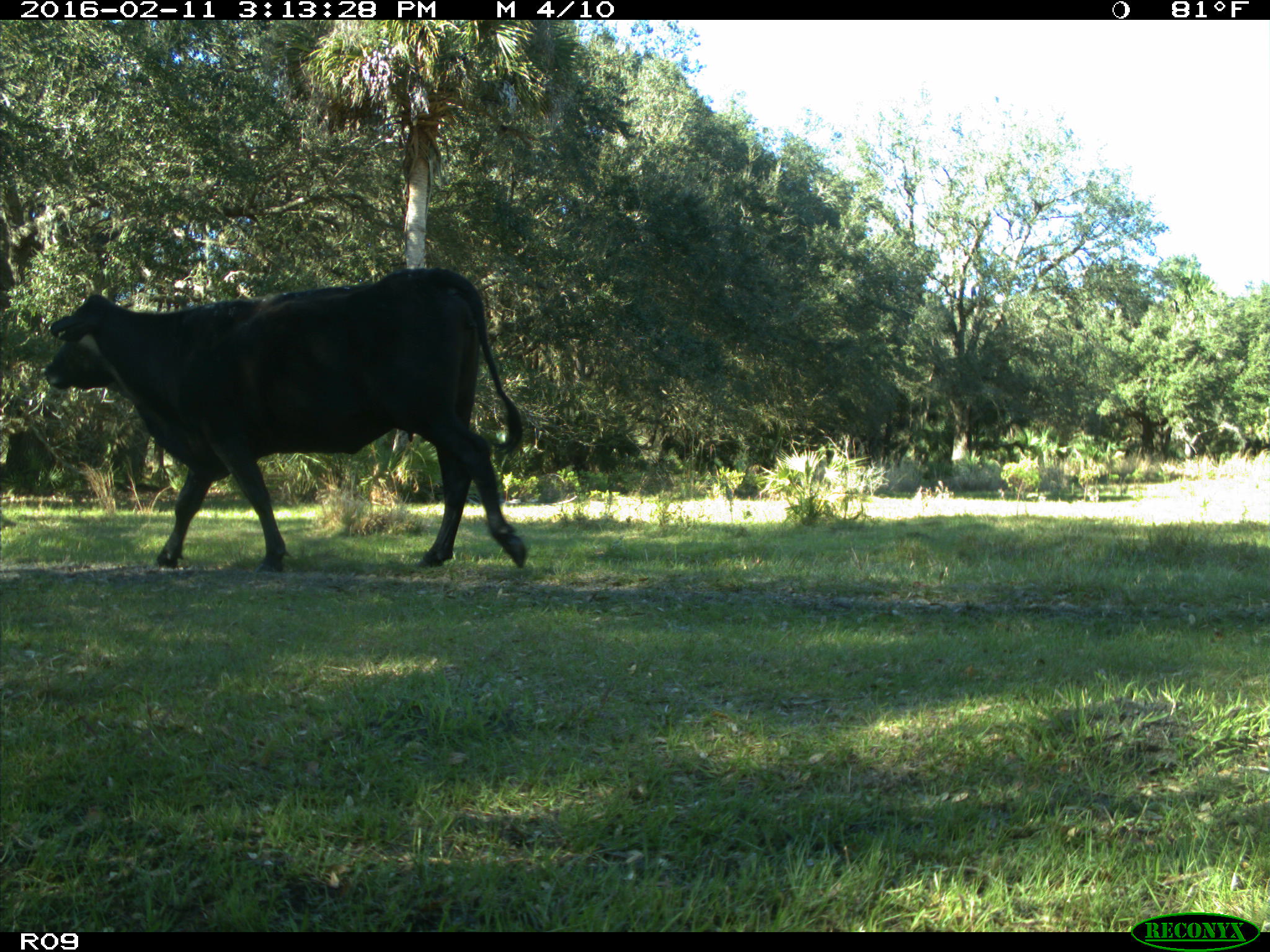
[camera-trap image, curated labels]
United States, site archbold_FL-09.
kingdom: Animalia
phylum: Chordata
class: Mammalia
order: Artiodactyla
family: Bovidae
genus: Bos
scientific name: Bos taurus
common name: domestic cow